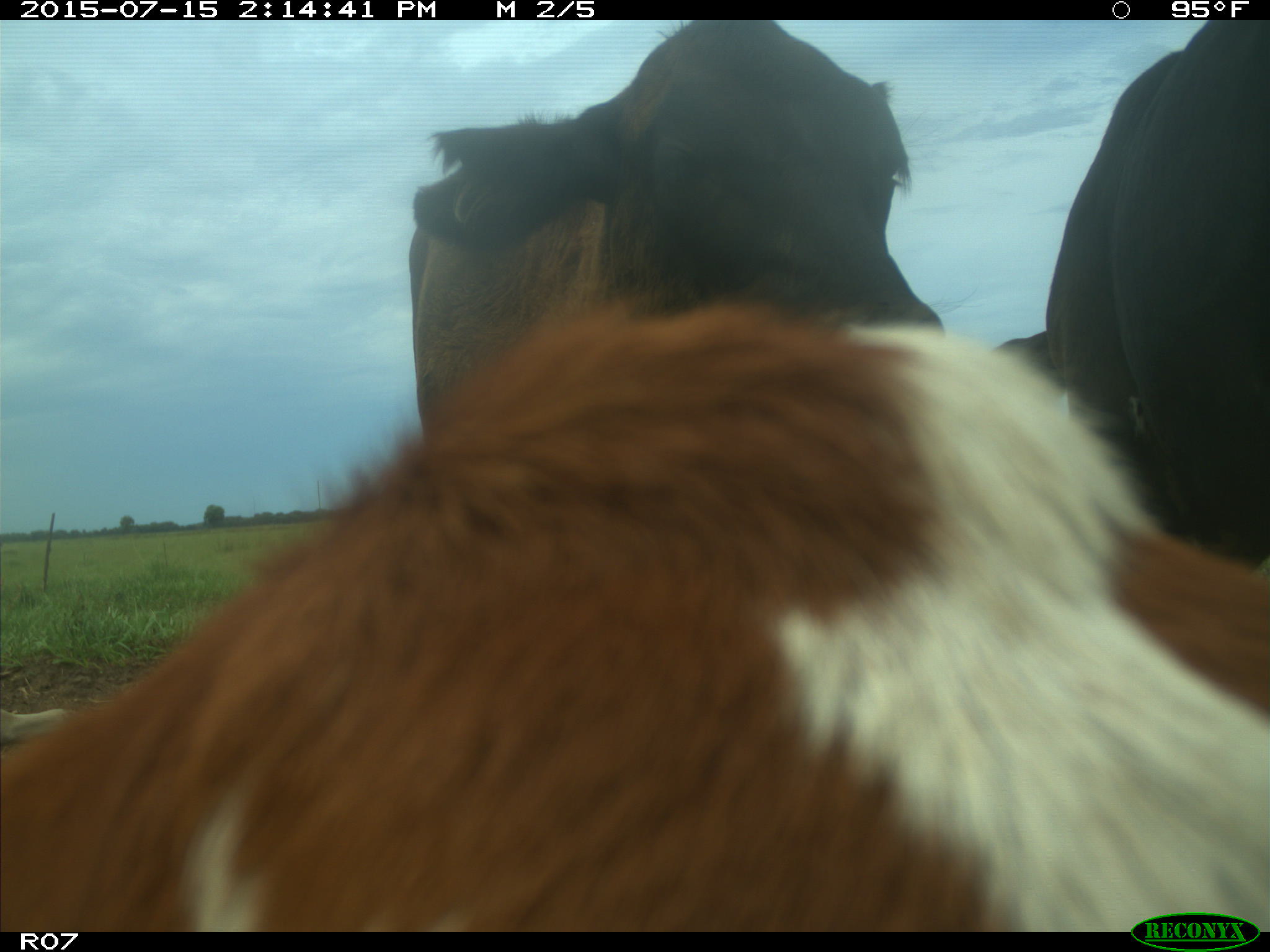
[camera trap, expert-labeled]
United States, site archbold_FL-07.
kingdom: Animalia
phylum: Chordata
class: Mammalia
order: Artiodactyla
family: Bovidae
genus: Bos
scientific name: Bos taurus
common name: domestic cow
Bos taurus (domestic cow).